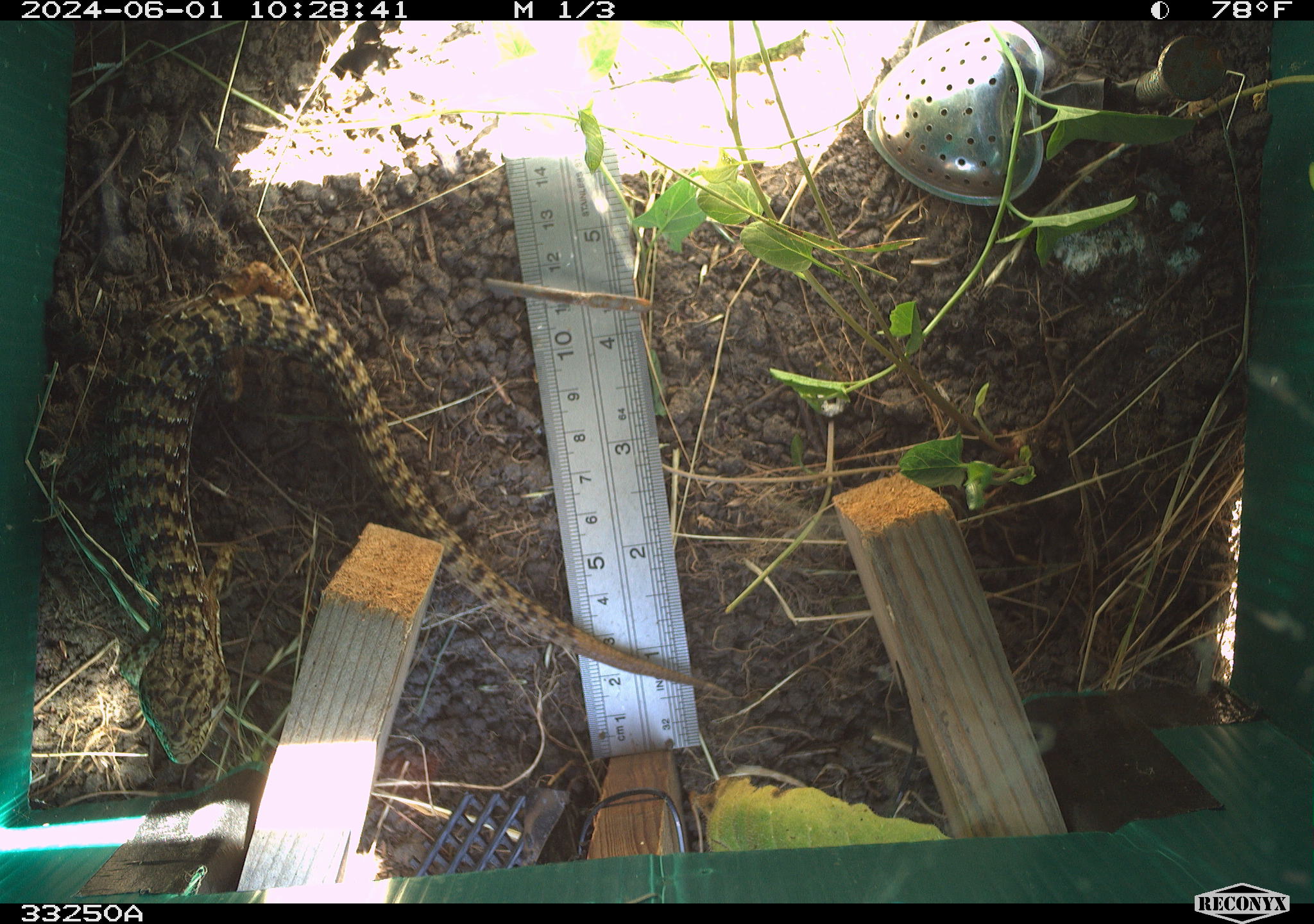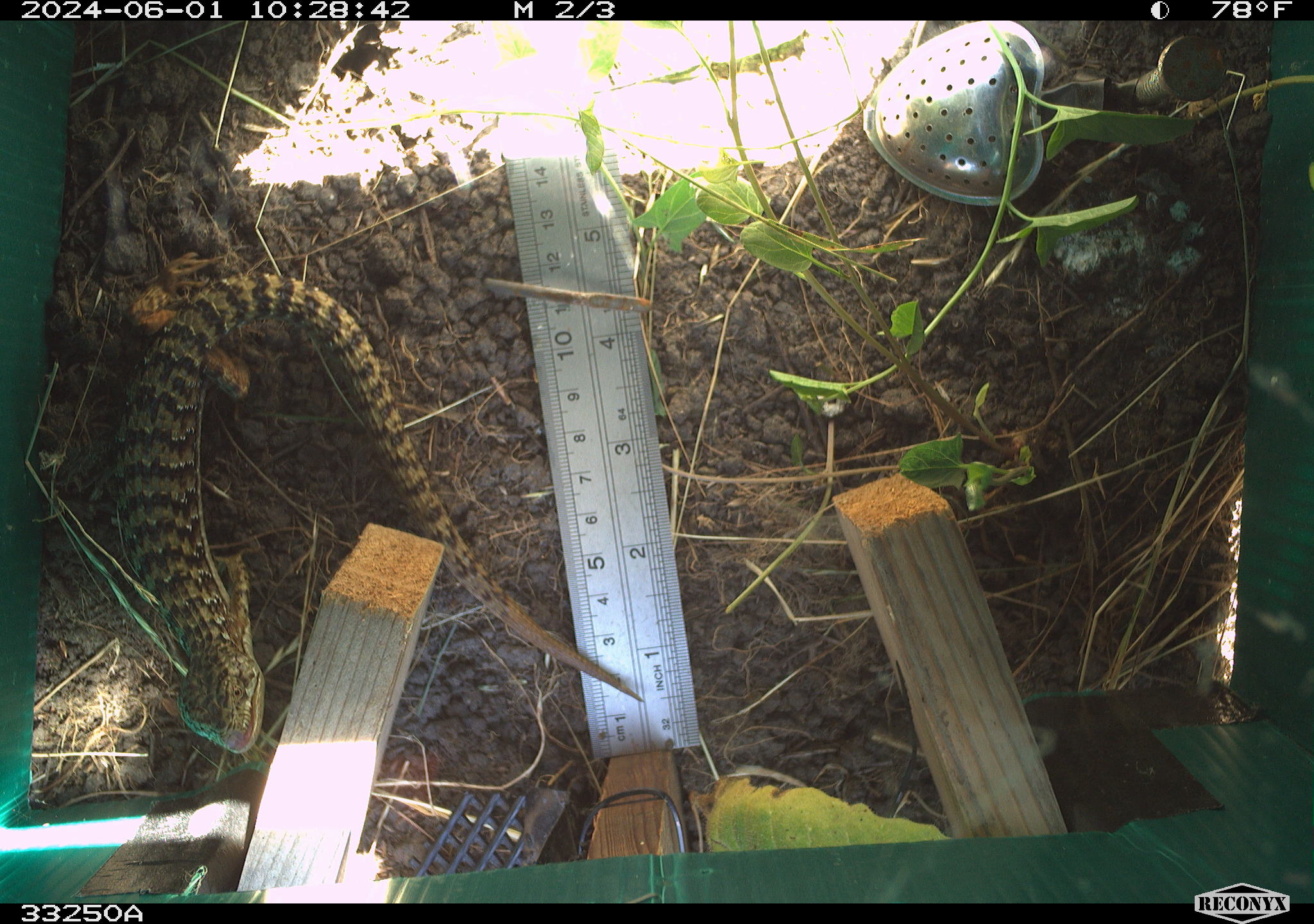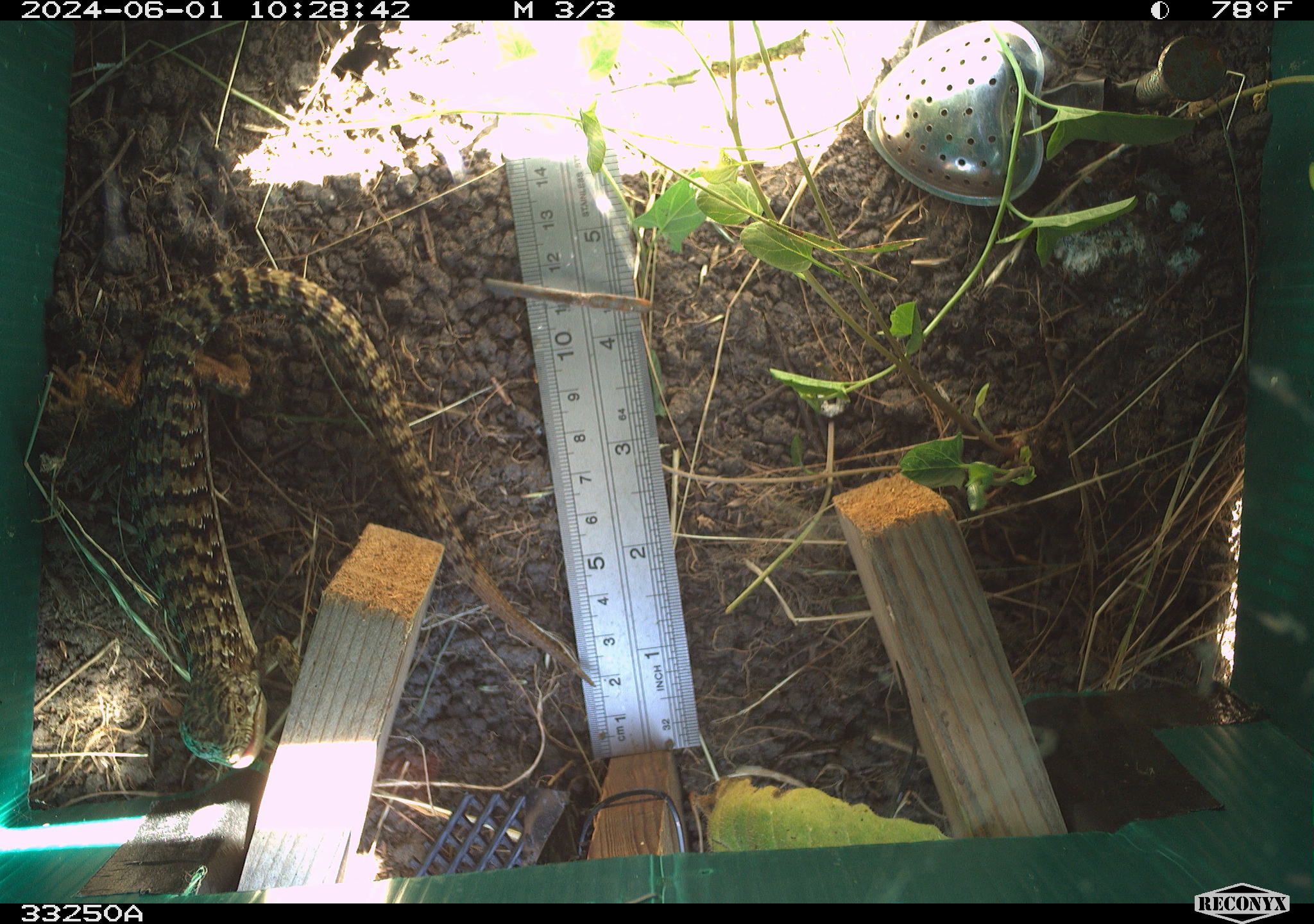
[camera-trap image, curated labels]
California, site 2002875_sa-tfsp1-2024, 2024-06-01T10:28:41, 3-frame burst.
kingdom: Animalia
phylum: Chordata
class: Reptilia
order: Squamata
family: Anguidae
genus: Elgaria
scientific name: Elgaria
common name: alligator lizards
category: elgaria species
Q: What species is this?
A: Elgaria species (alligator lizards) (Elgaria).